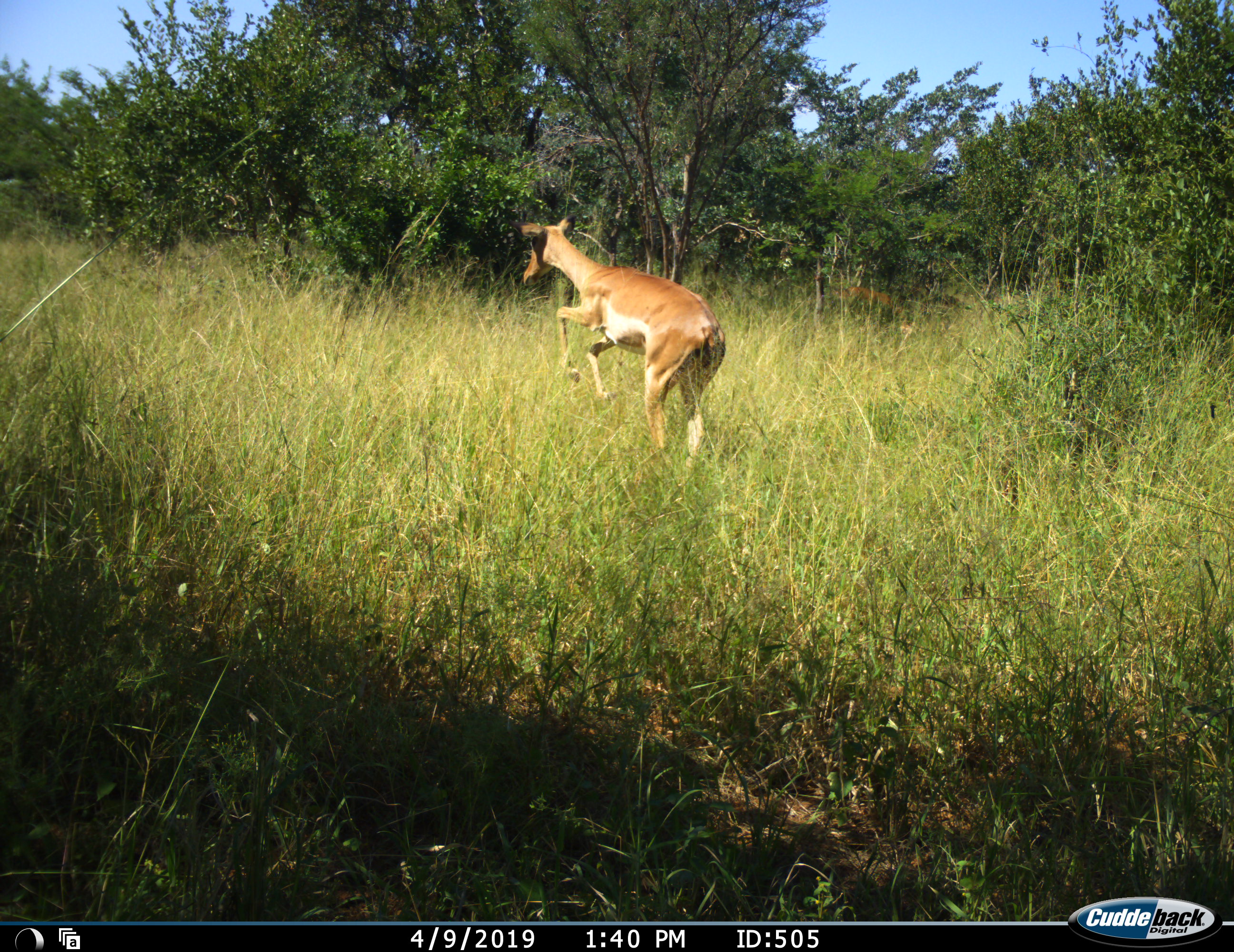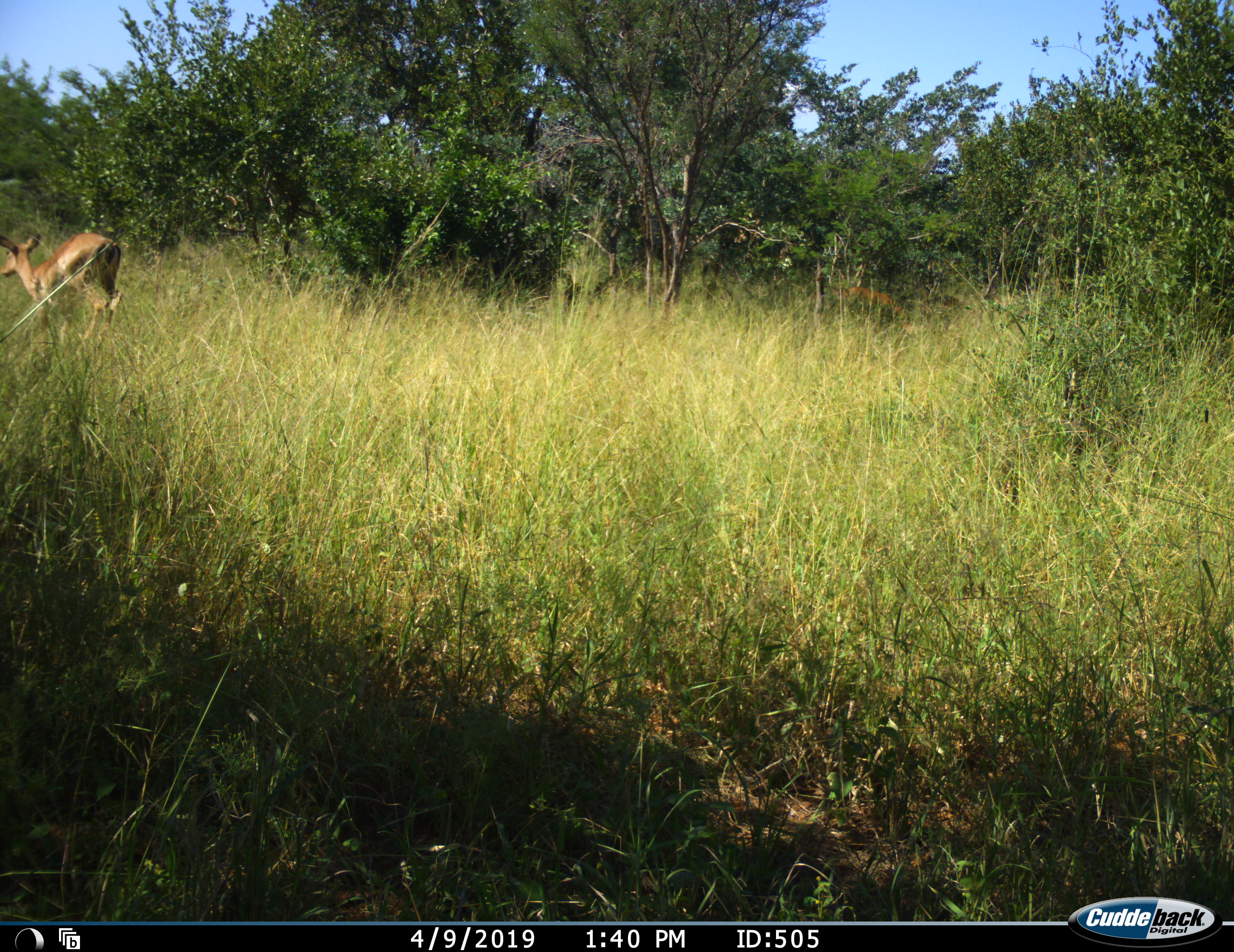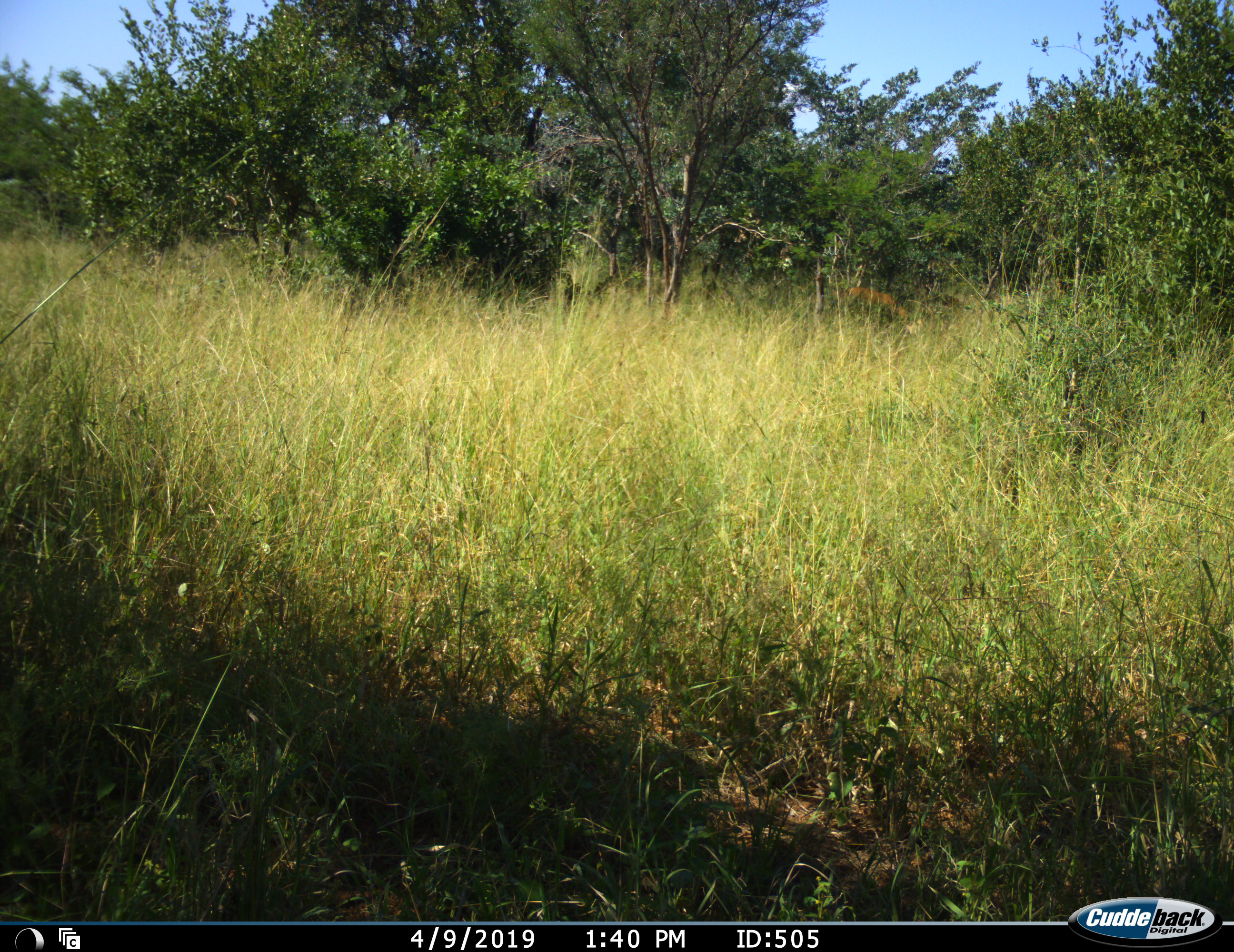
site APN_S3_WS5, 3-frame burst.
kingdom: Animalia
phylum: Chordata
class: Mammalia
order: Artiodactyla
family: Bovidae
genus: Aepyceros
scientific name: Aepyceros melampus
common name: impala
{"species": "impala (Aepyceros melampus)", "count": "1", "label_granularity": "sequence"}